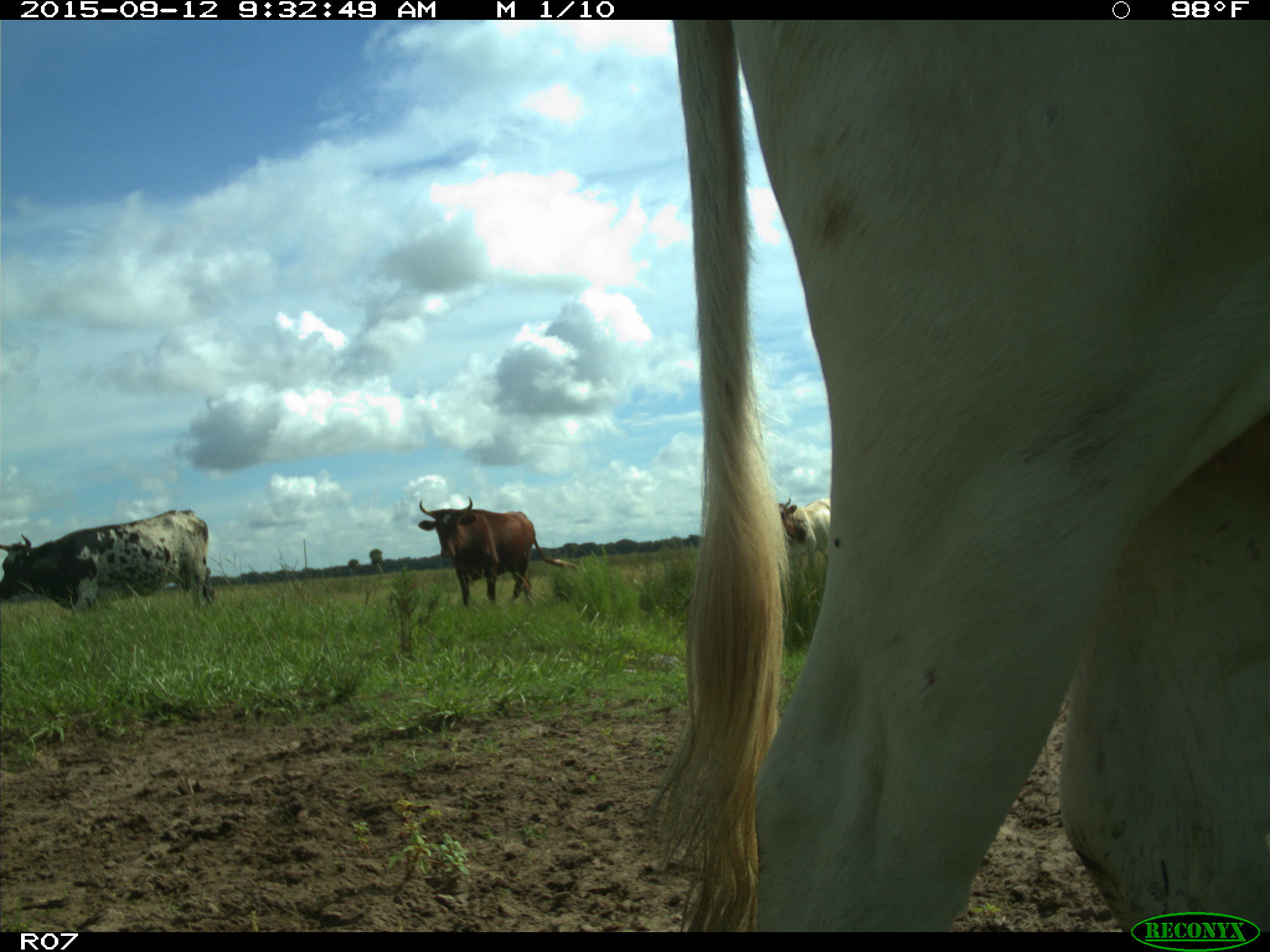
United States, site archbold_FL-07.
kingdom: Animalia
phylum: Chordata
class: Mammalia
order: Artiodactyla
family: Bovidae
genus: Bos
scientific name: Bos taurus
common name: domestic cow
Bos taurus (domestic cow).